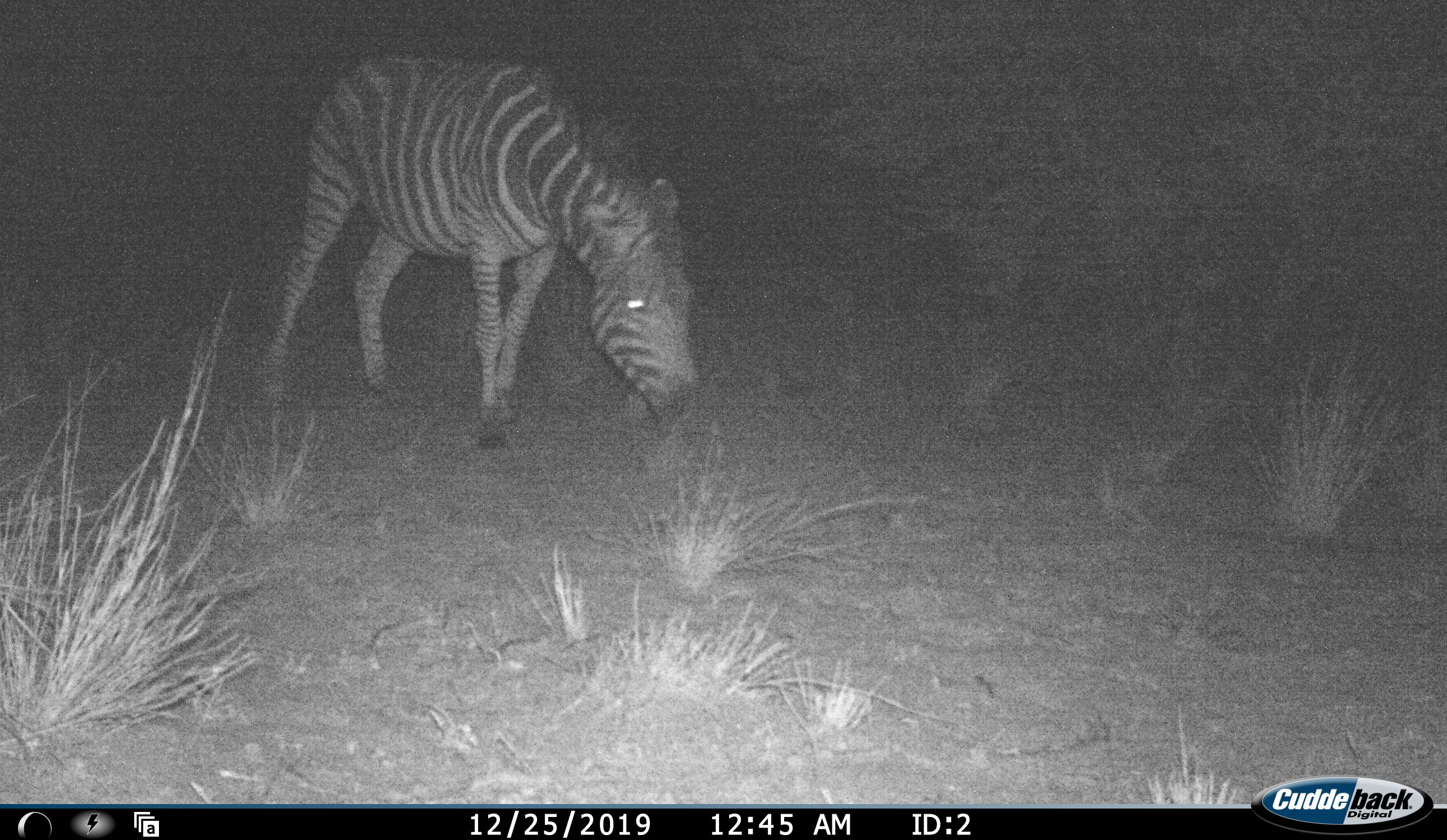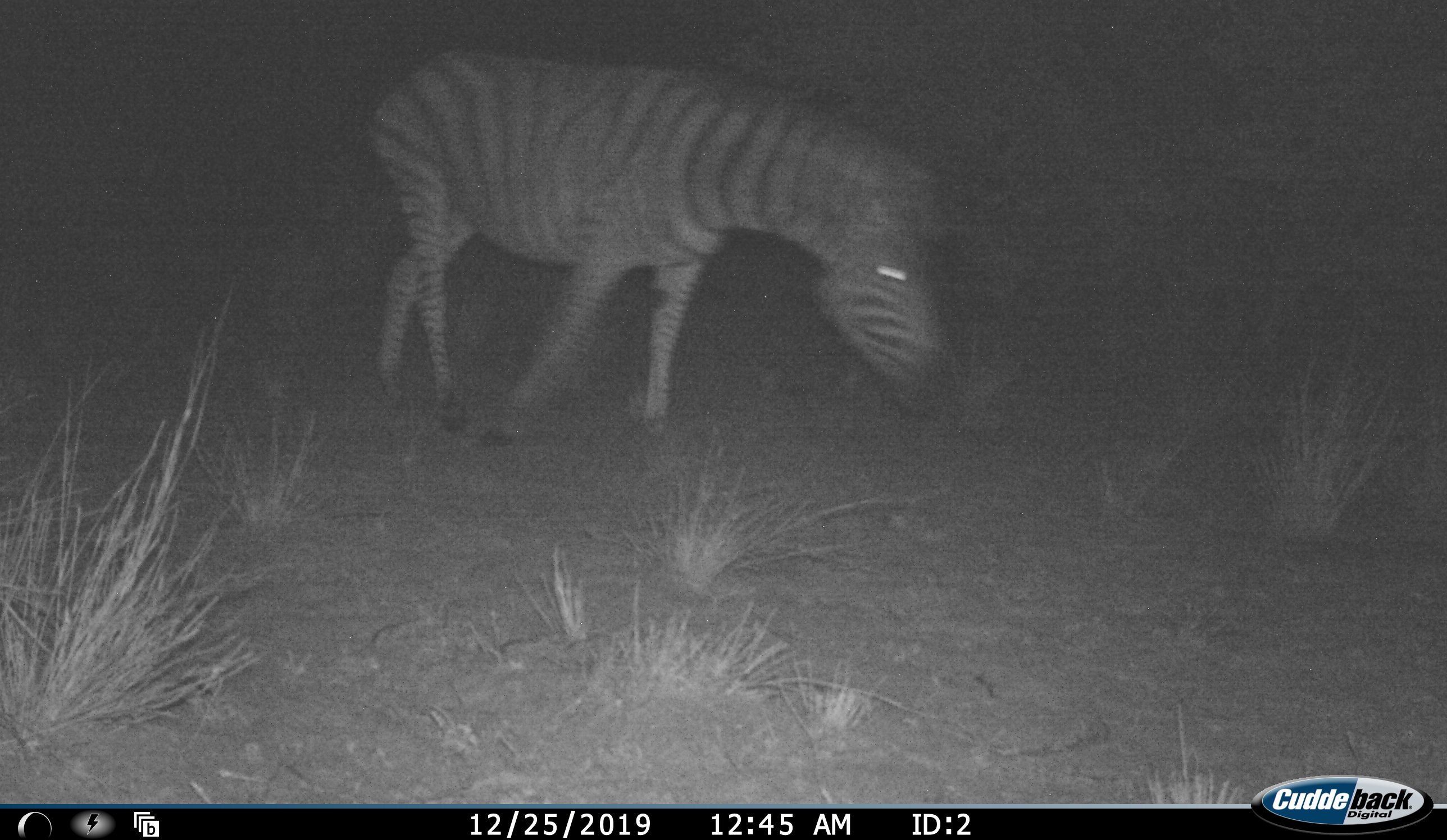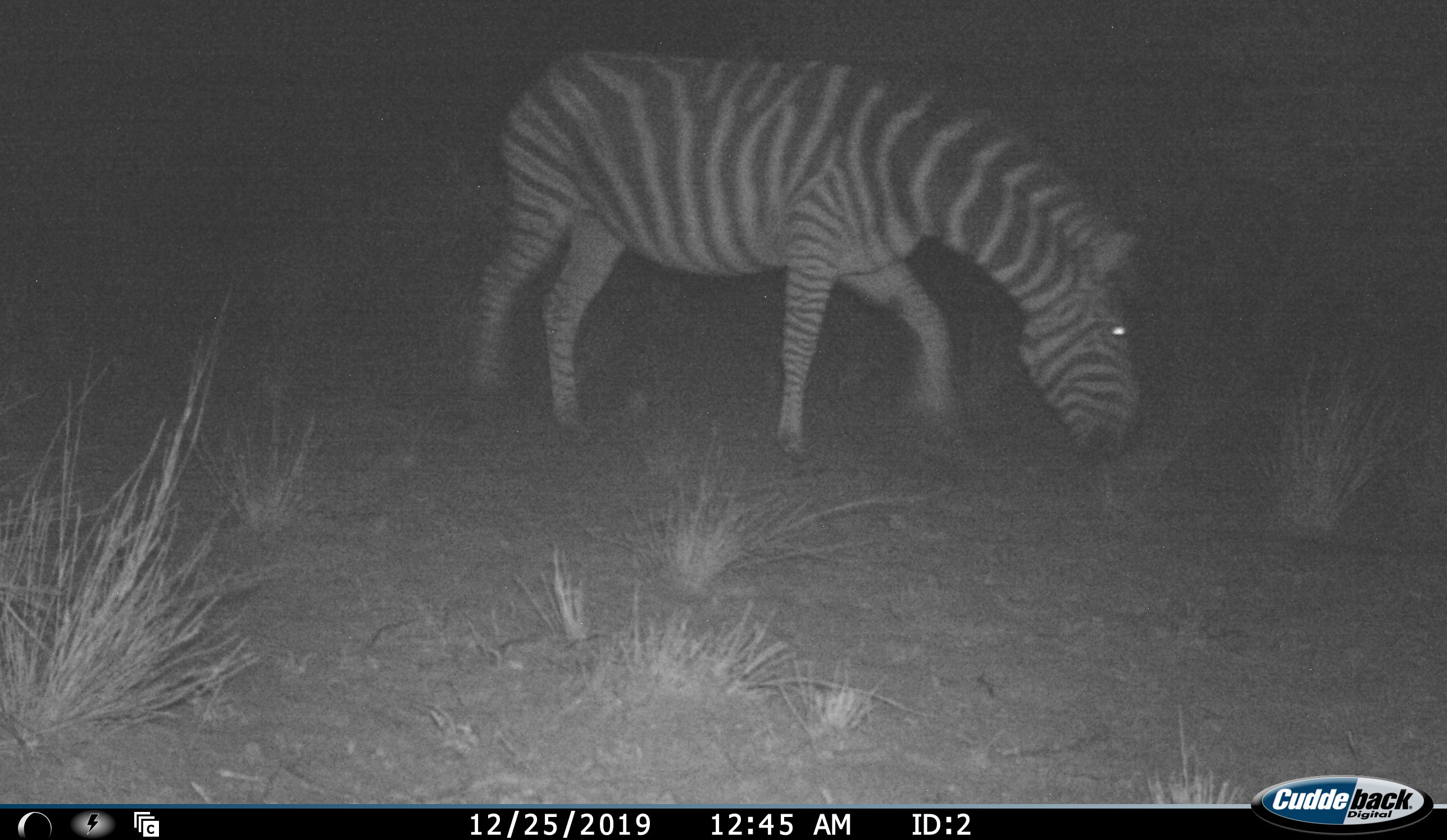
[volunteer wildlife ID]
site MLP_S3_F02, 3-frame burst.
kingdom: Animalia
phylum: Chordata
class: Mammalia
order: Perissodactyla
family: Equidae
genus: Equus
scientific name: Equus quagga burchellii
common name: burchell's zebra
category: zebraburchells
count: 1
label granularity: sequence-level